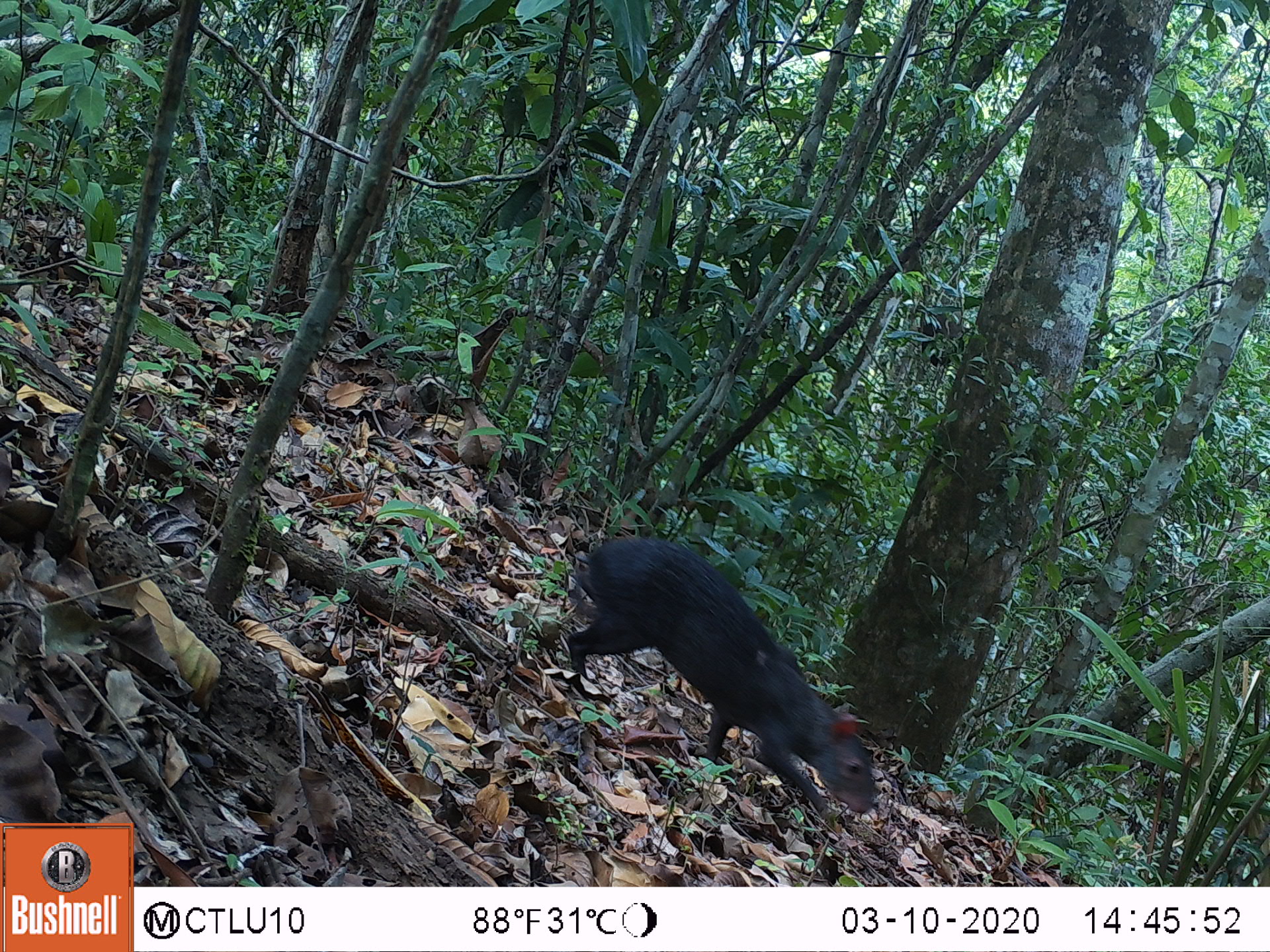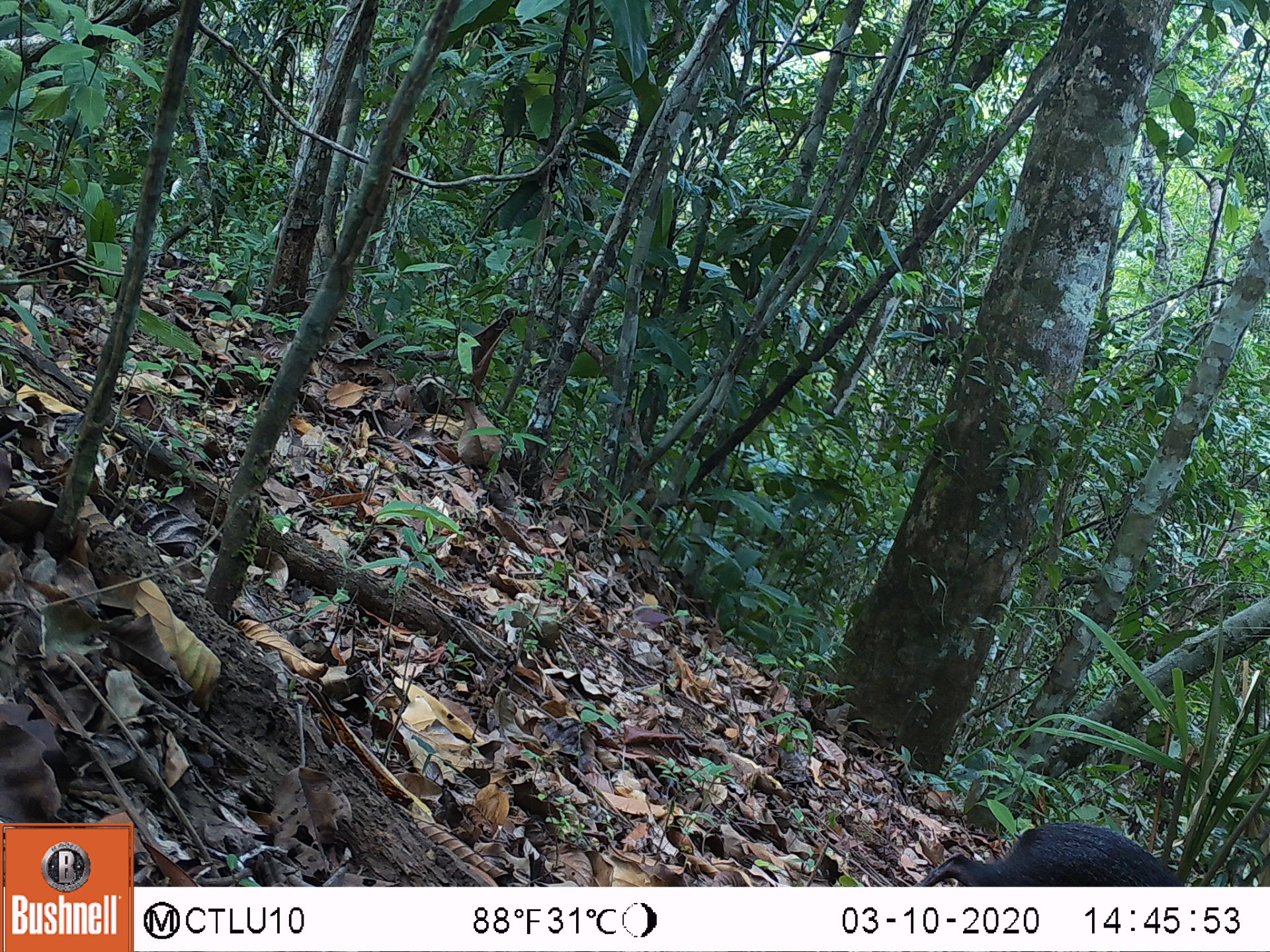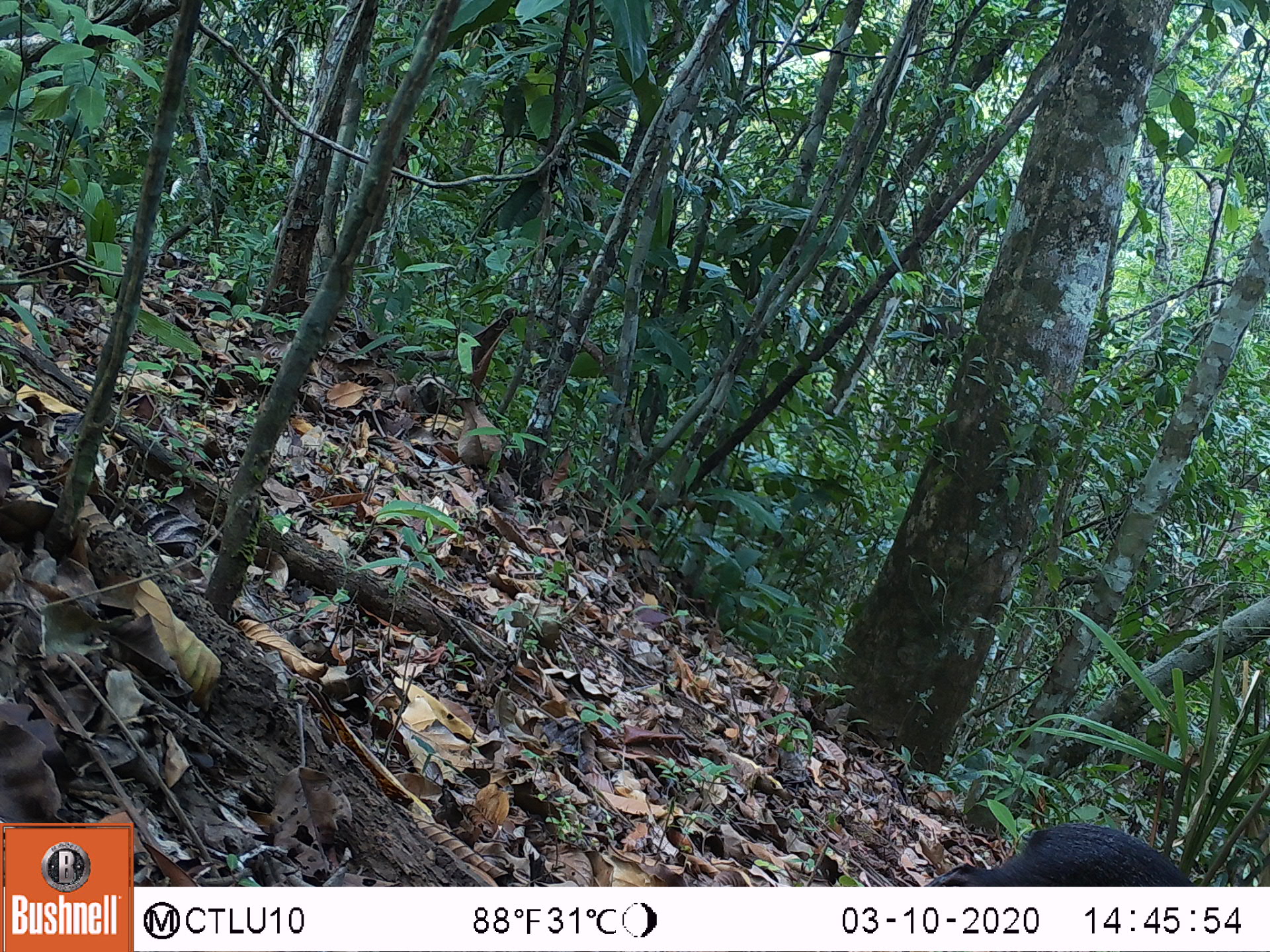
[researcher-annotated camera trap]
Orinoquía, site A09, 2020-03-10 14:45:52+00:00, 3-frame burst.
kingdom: Animalia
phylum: Chordata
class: Mammalia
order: Rodentia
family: Dasyproctidae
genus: Dasyprocta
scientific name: Dasyprocta fuliginosa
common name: black agouti